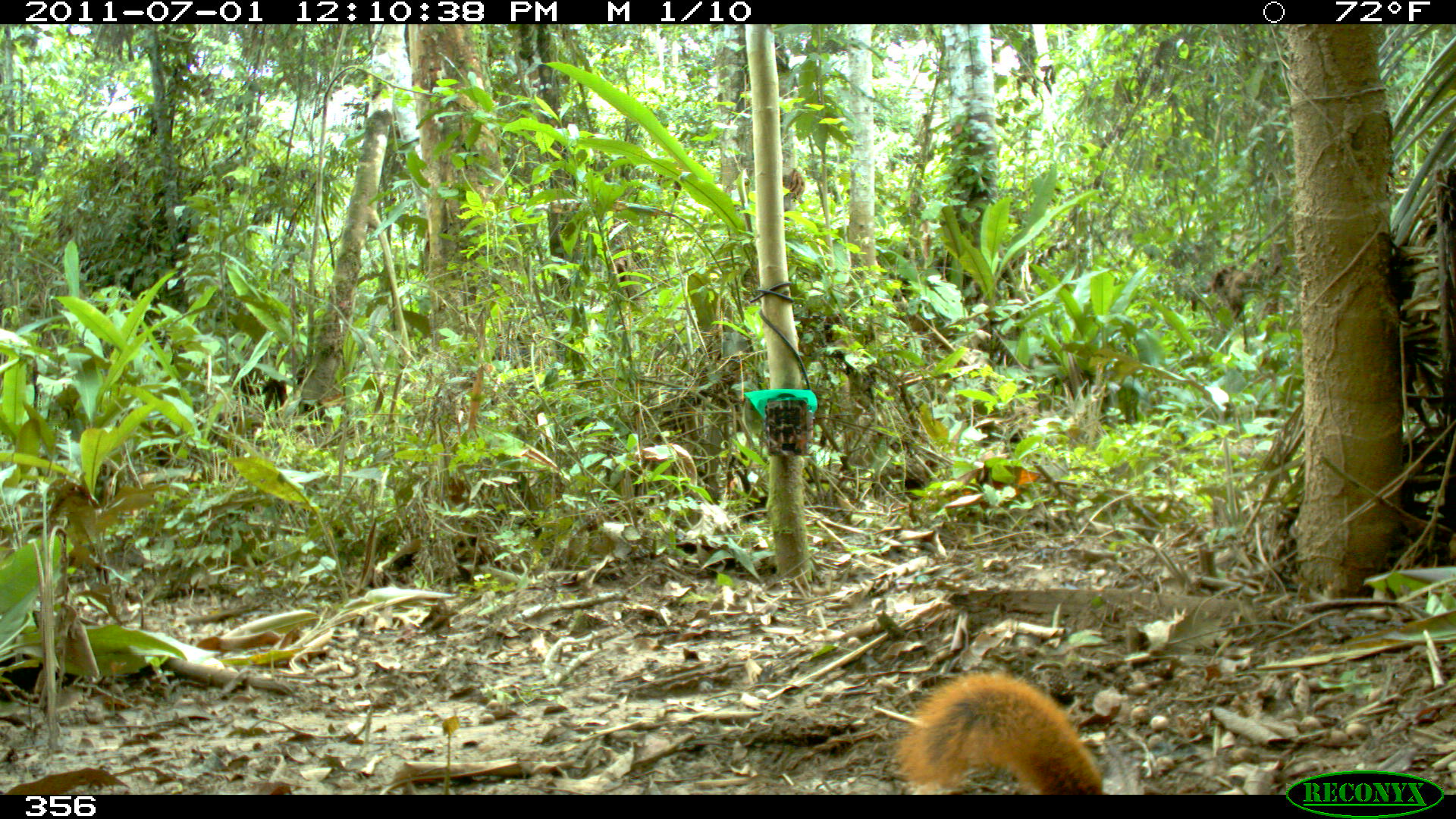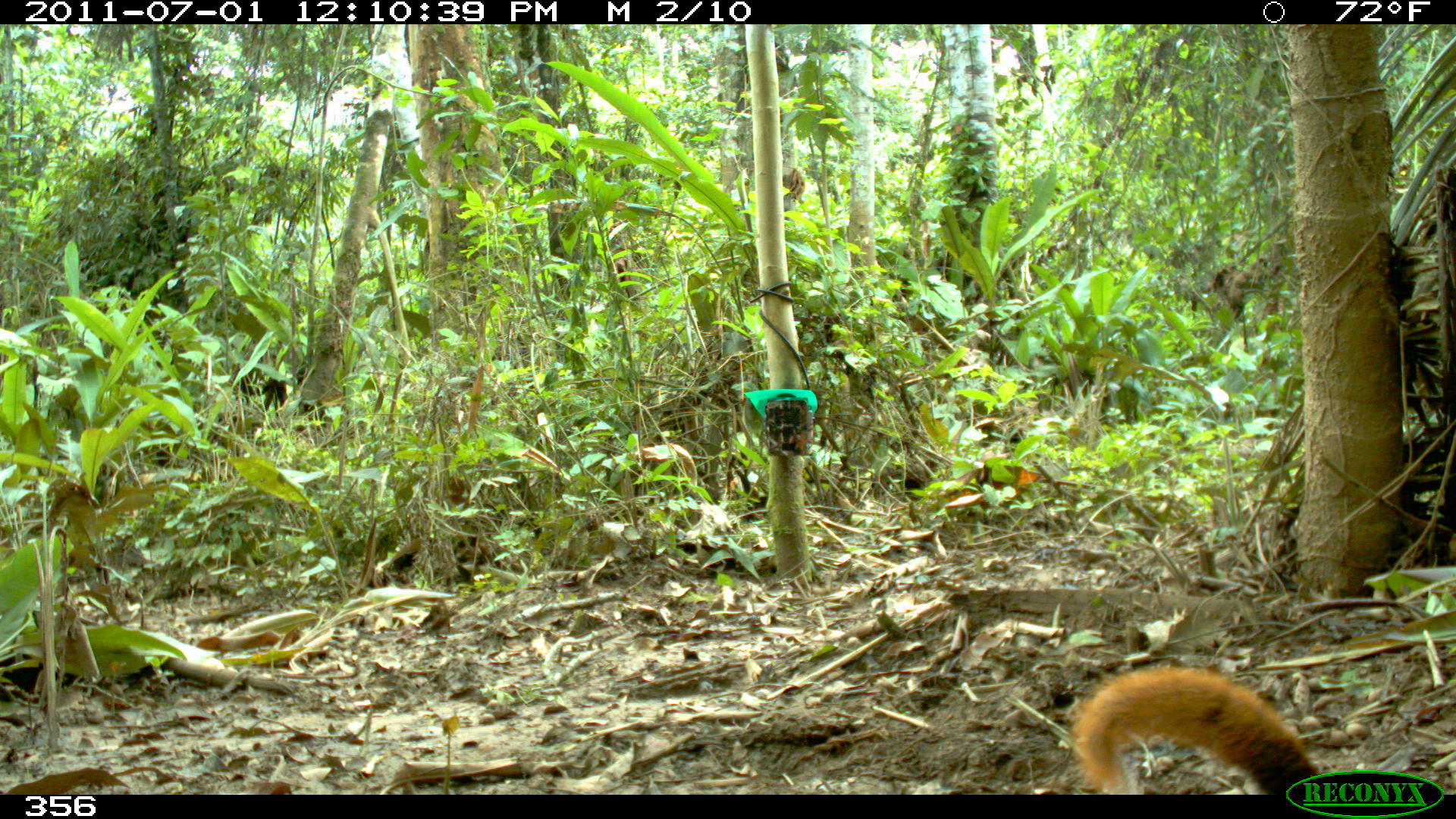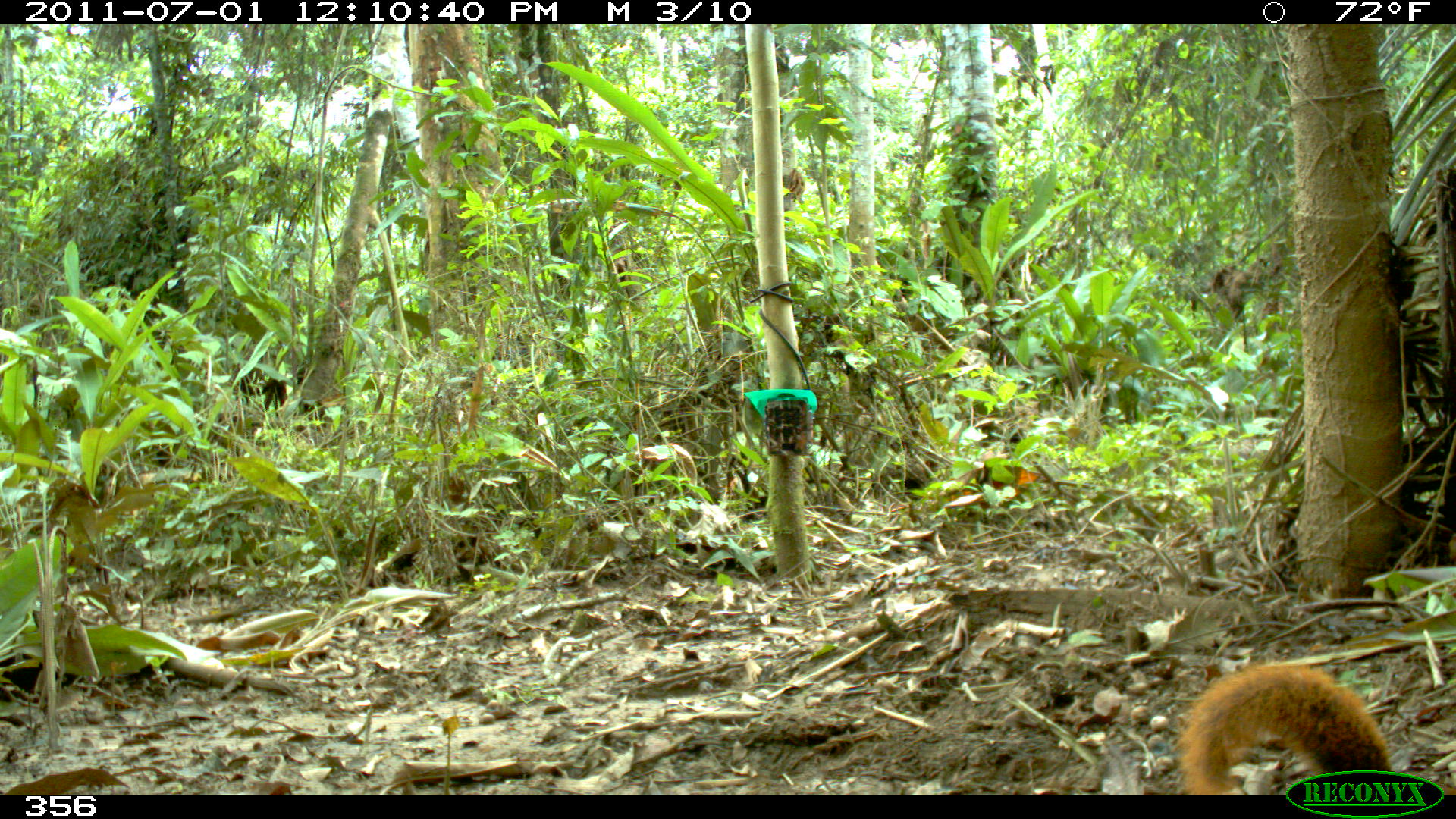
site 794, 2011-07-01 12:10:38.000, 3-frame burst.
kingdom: Animalia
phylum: Chordata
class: Mammalia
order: Rodentia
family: Sciuridae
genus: Sciurus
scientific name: Sciurus spadiceus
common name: southern amazon red squirrel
Sciurus spadiceus (southern amazon red squirrel).